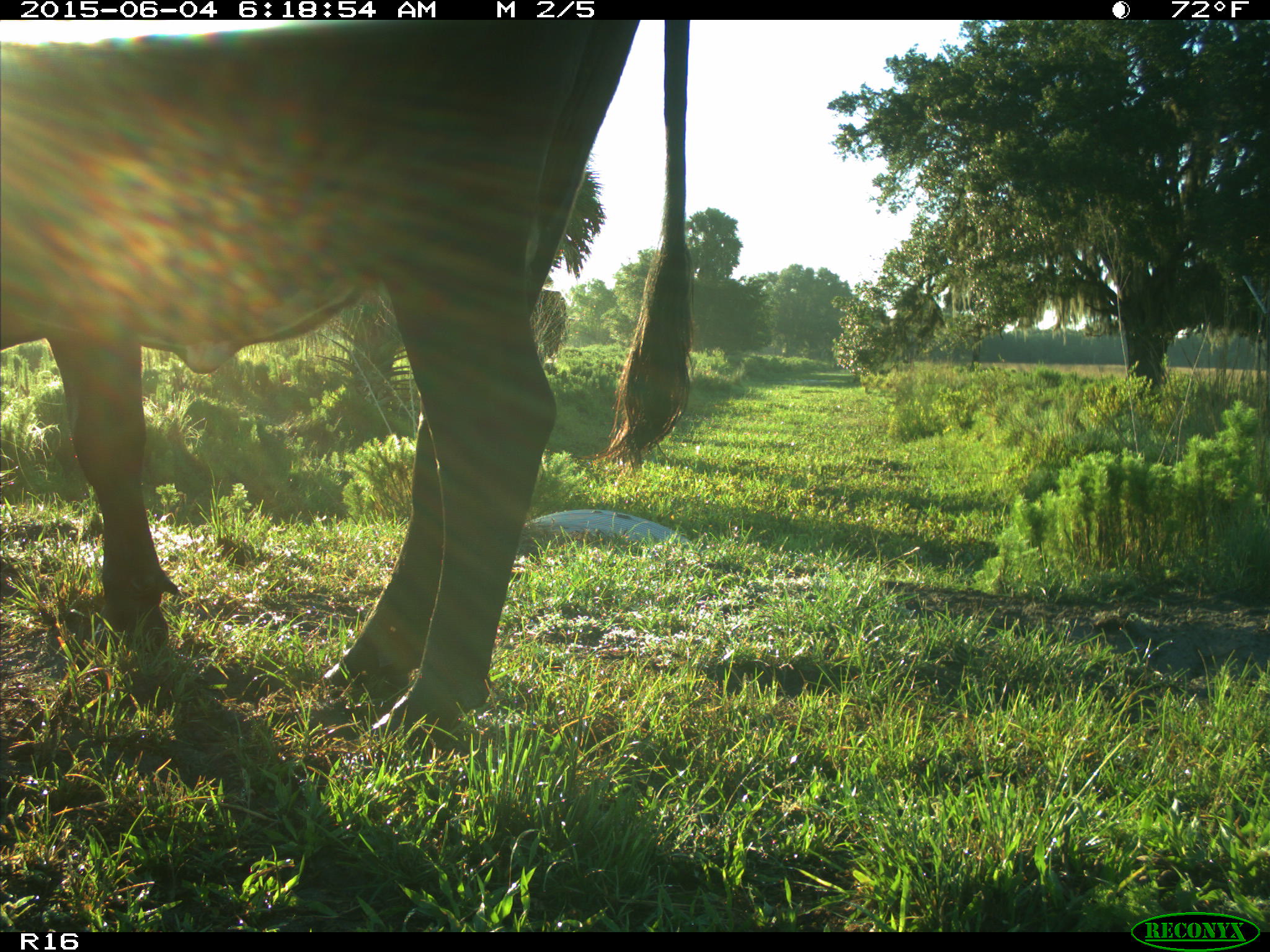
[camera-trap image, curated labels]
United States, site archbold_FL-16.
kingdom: Animalia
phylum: Chordata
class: Mammalia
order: Artiodactyla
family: Bovidae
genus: Bos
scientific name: Bos taurus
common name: domestic cow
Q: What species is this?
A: Bos taurus (domestic cow).